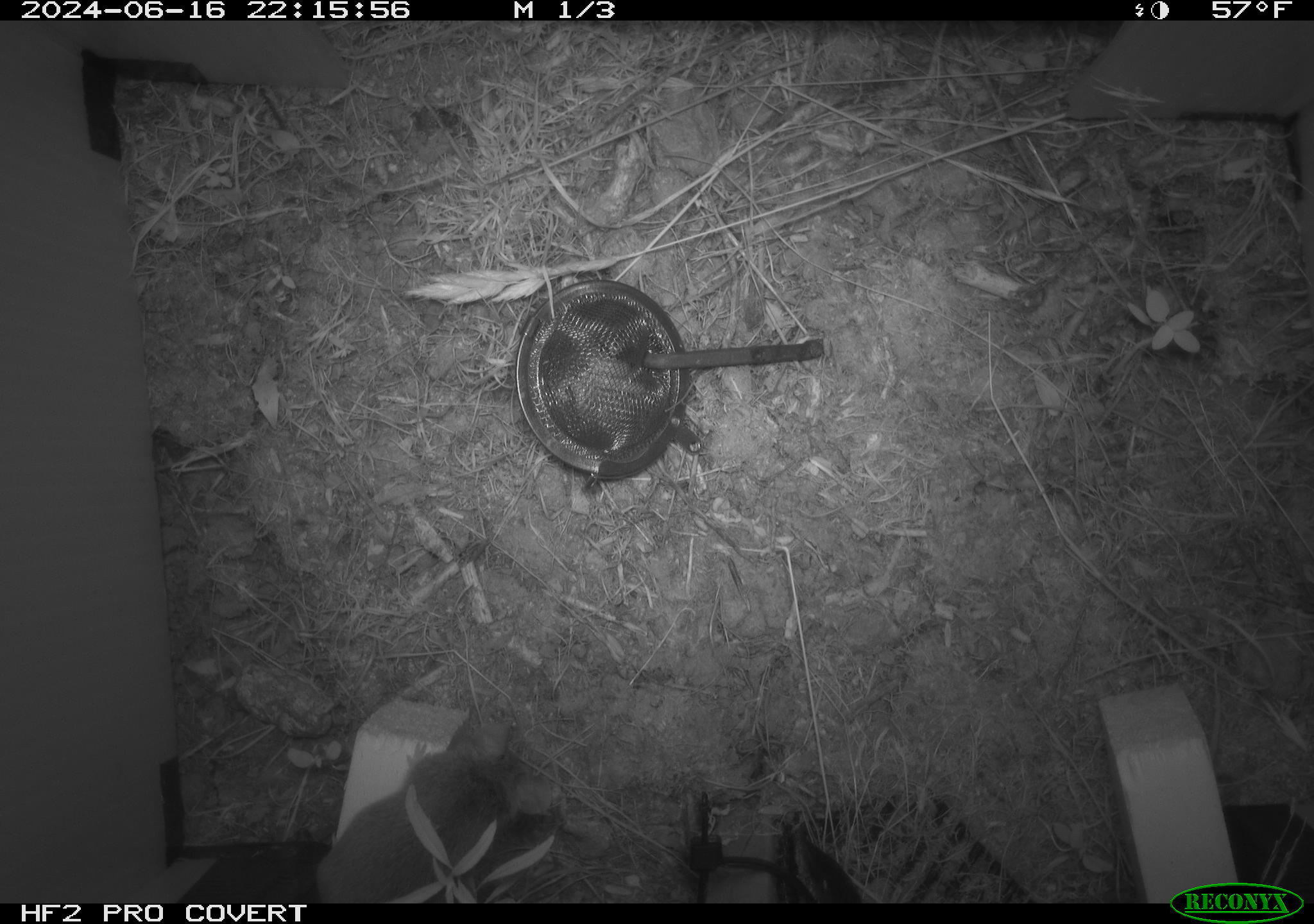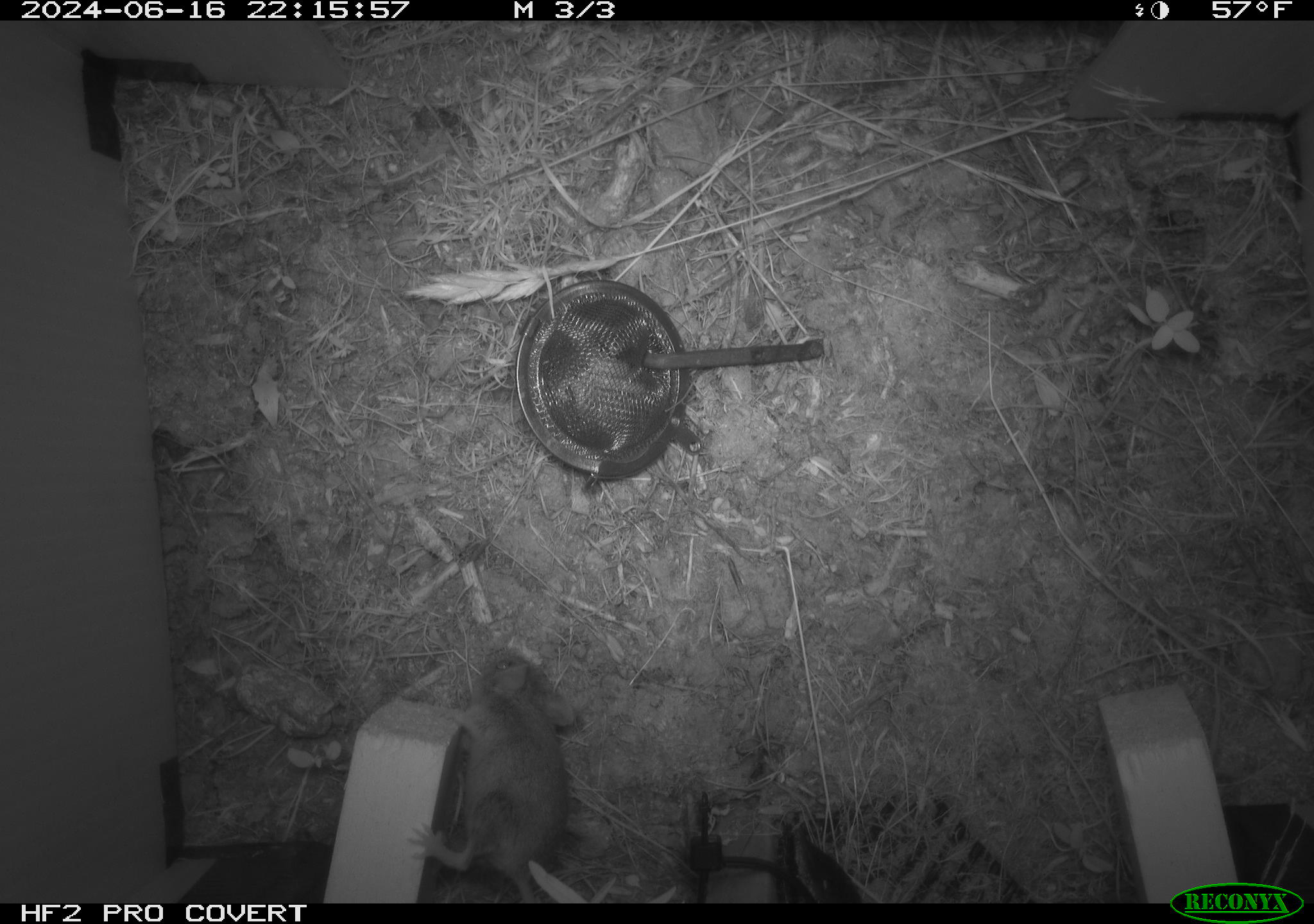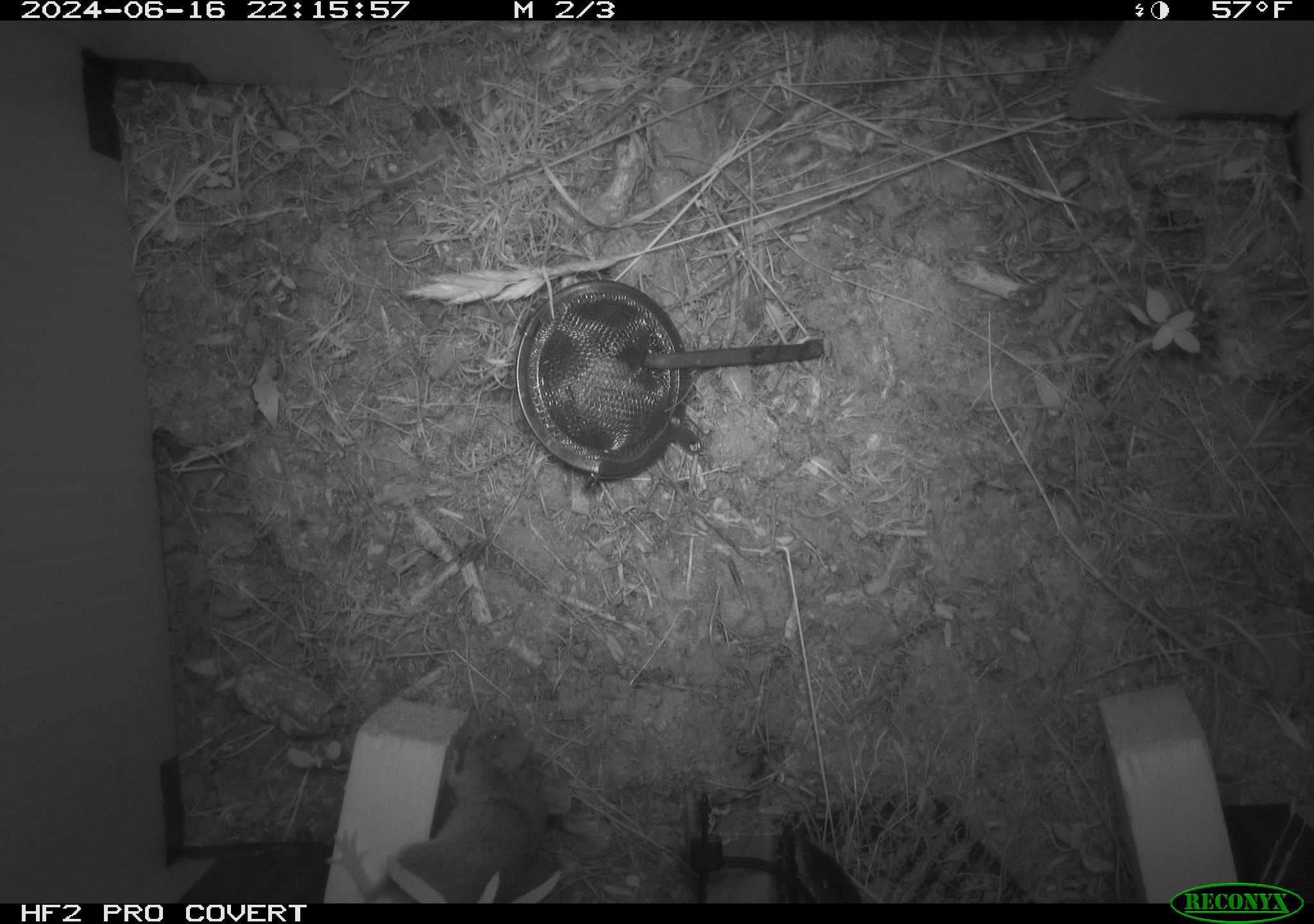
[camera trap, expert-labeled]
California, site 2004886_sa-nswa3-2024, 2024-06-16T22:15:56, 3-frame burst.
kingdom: Animalia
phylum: Chordata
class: Mammalia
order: Rodentia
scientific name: Rodentia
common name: rodent